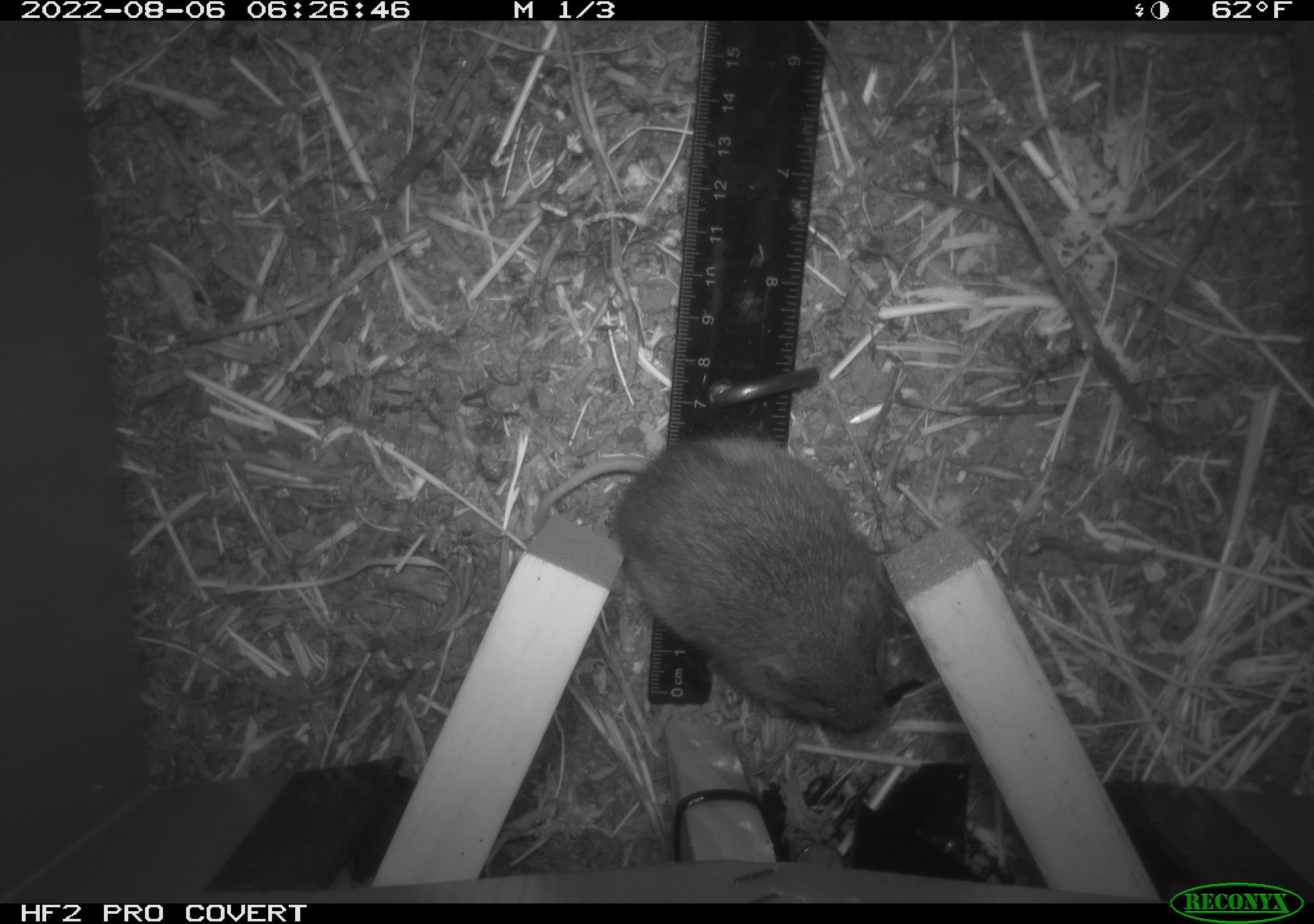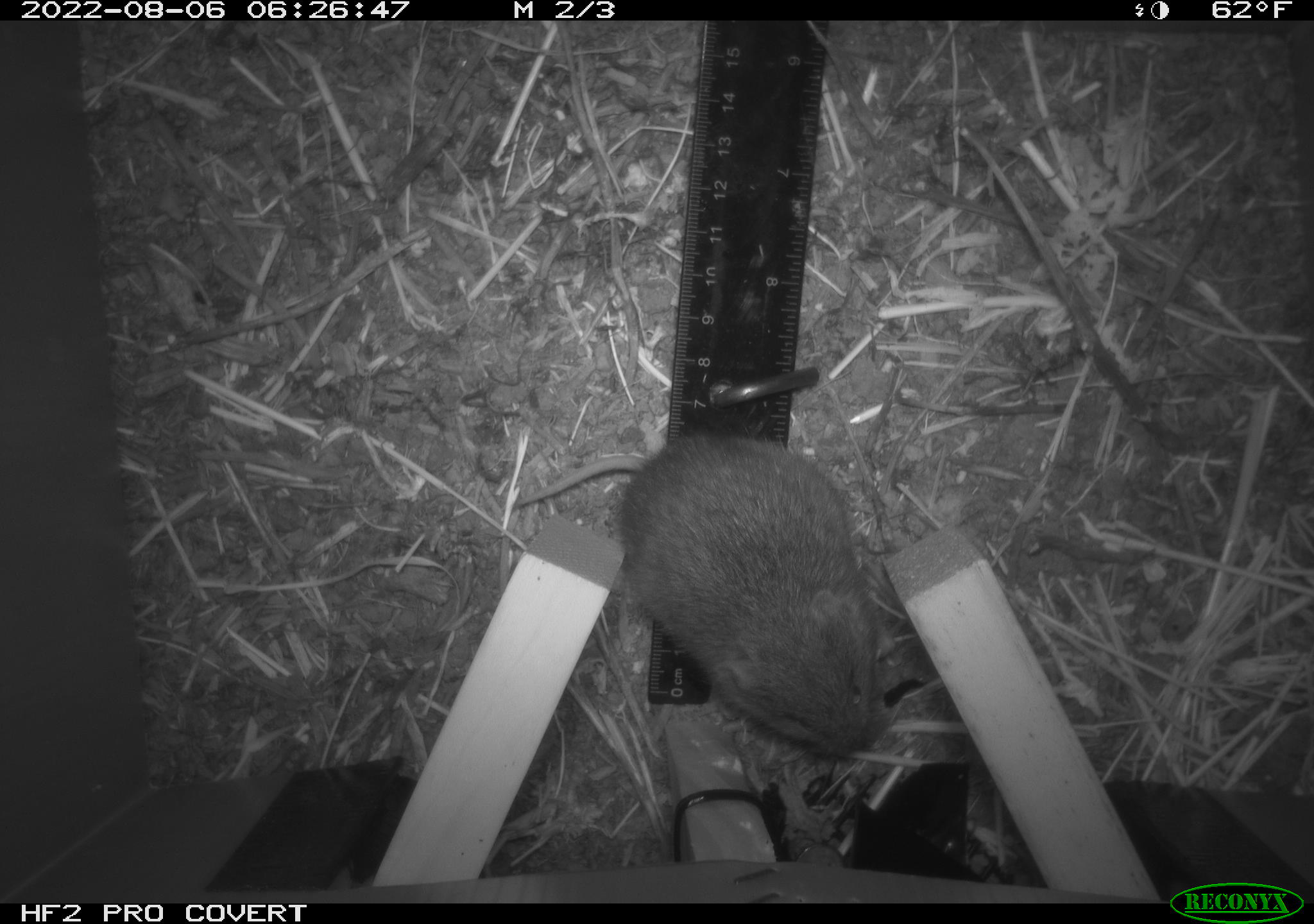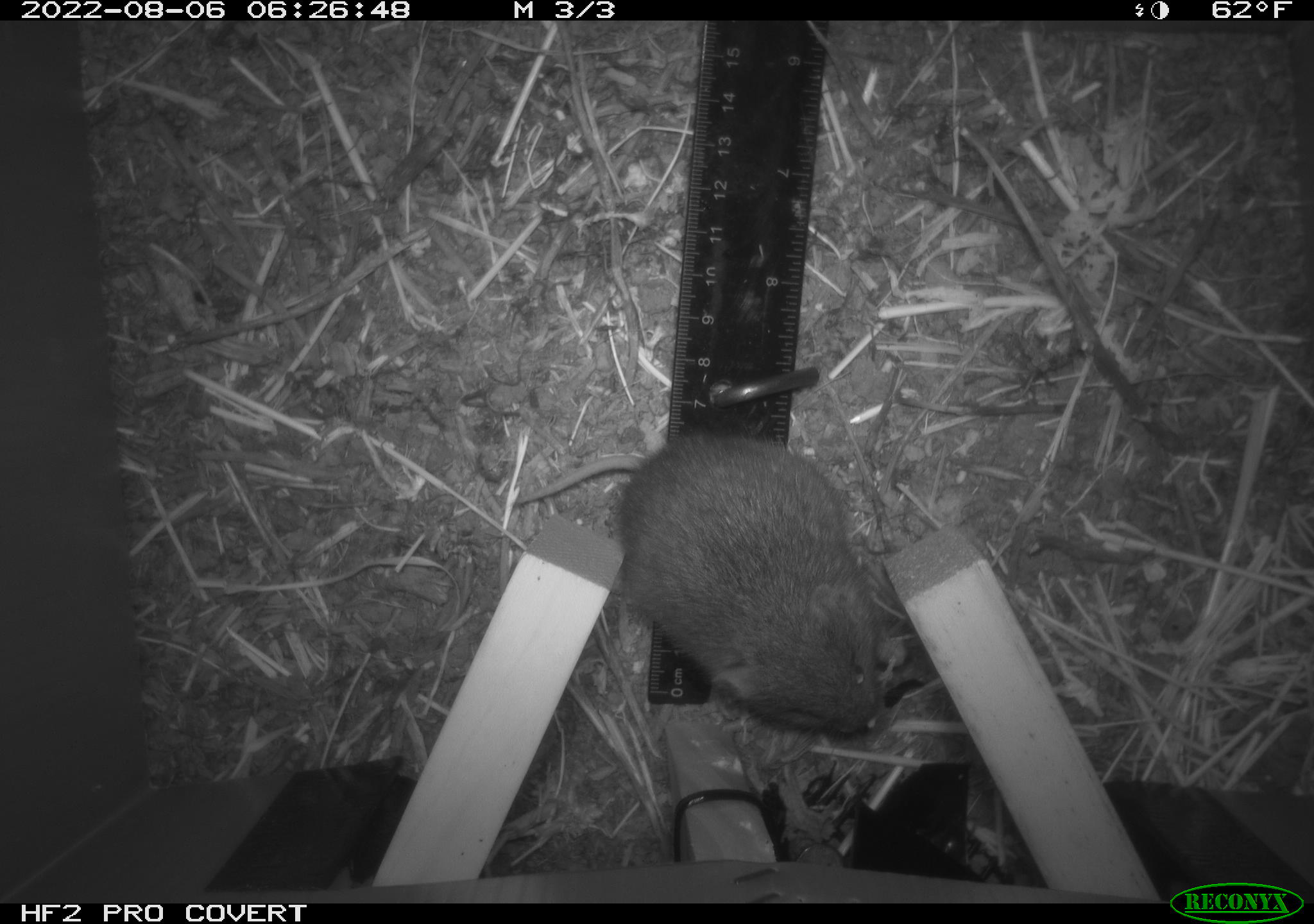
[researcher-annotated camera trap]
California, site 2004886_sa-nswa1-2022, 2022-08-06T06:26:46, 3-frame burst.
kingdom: Animalia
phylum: Chordata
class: Mammalia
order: Rodentia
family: Cricetidae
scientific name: Cricetidae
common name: hamsters, voles, lemmings, and allies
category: cricetidae family